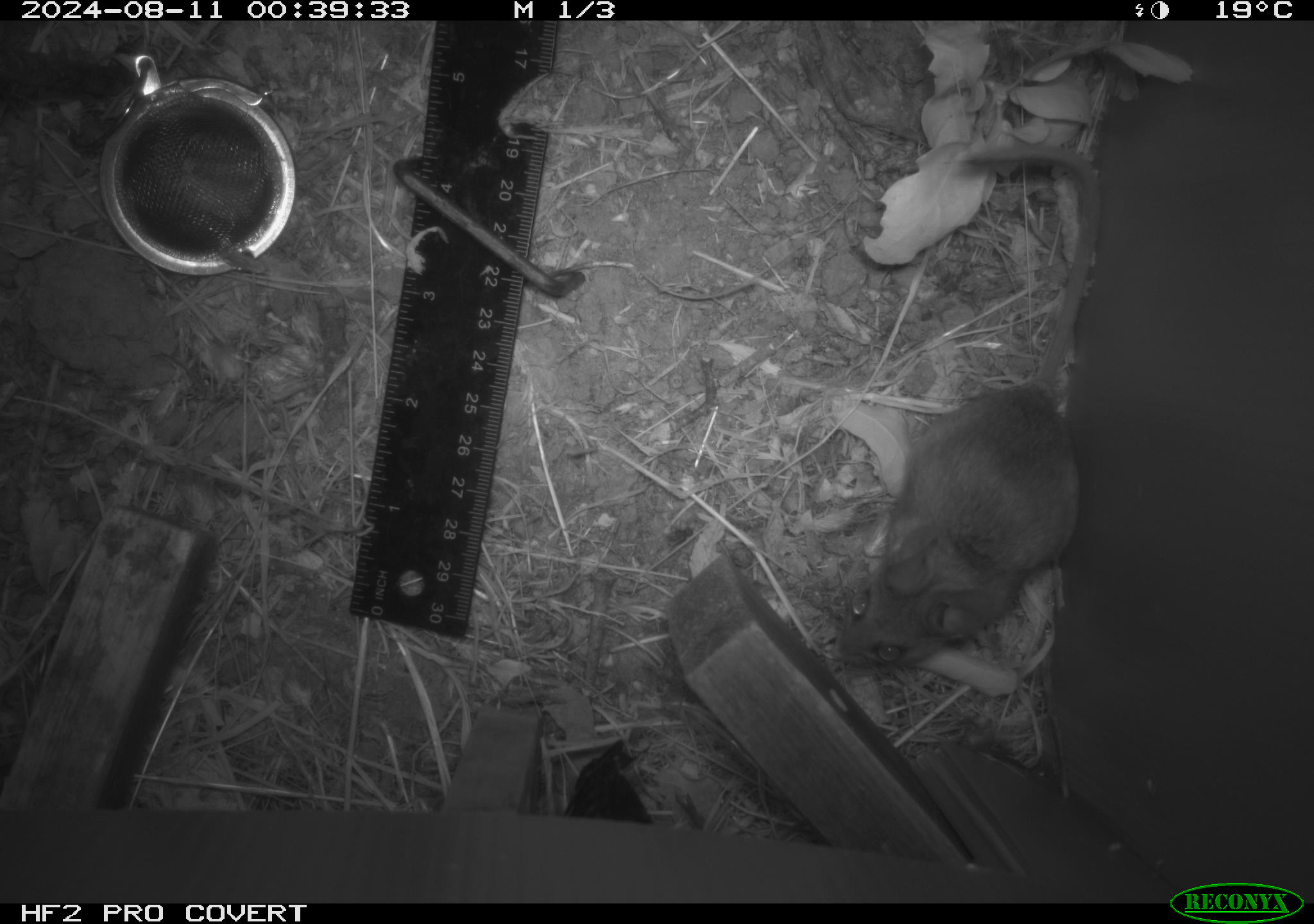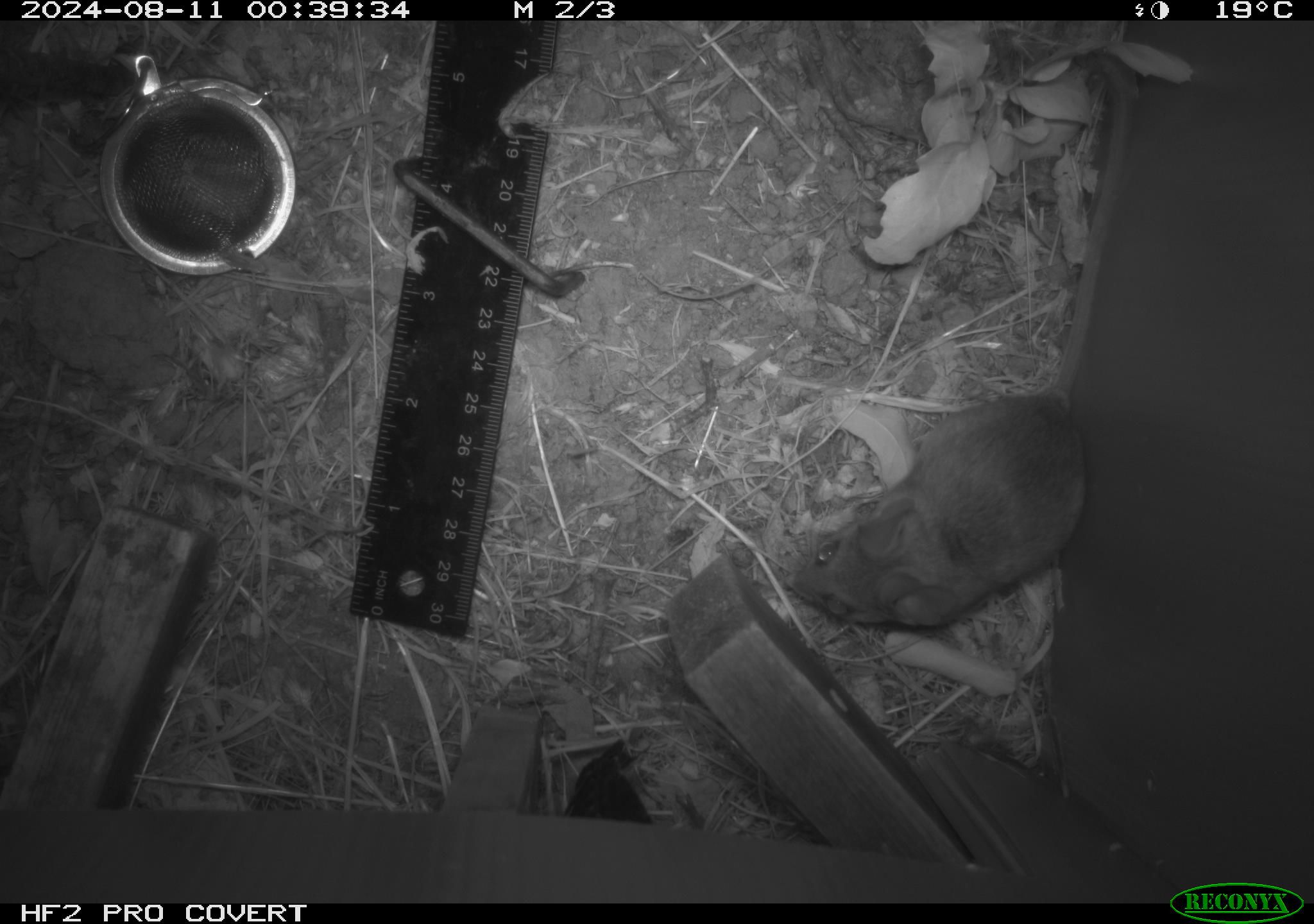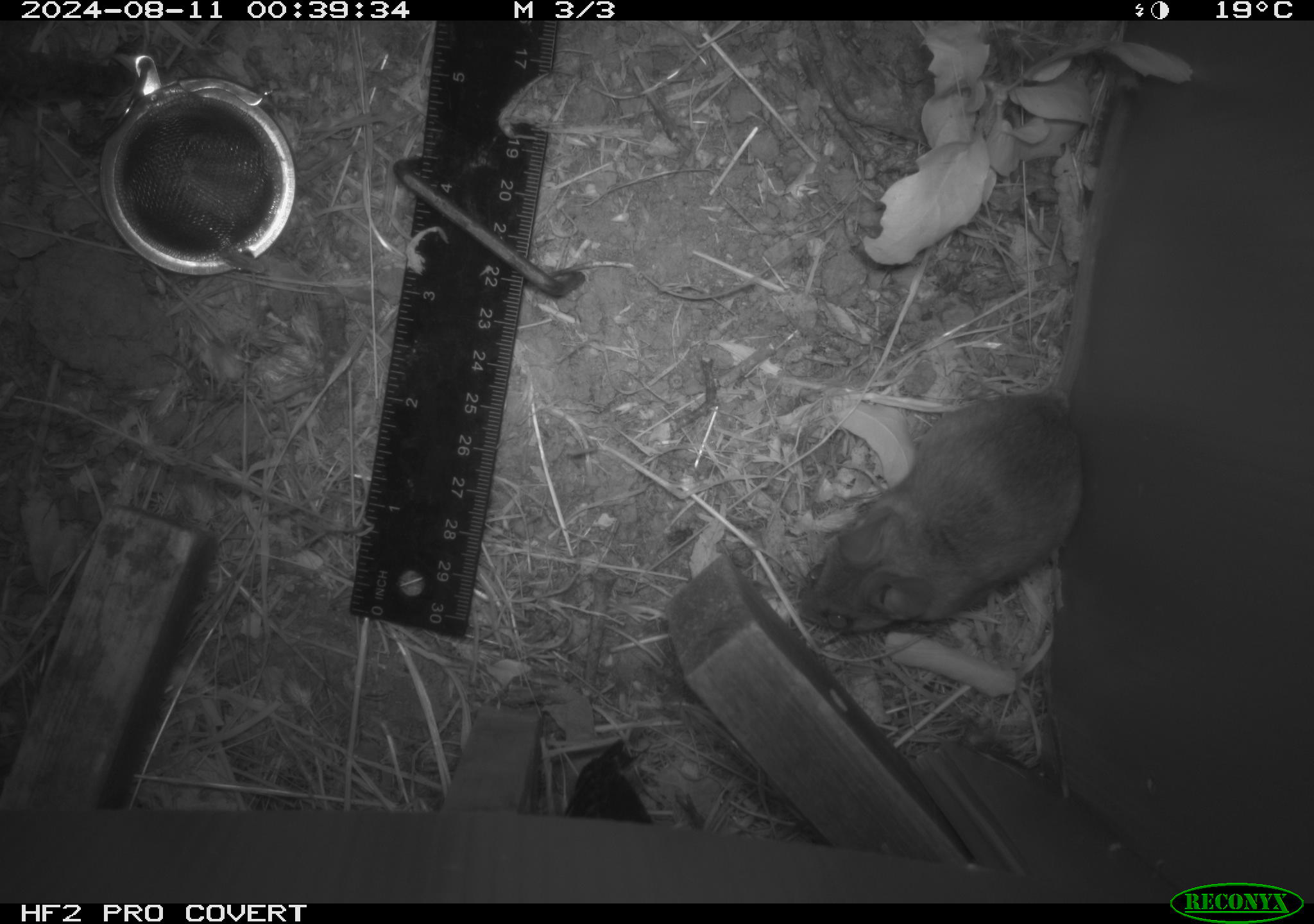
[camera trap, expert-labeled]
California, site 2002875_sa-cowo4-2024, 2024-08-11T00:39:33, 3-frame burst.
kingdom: Animalia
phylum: Chordata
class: Mammalia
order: Rodentia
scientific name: Rodentia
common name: rodent